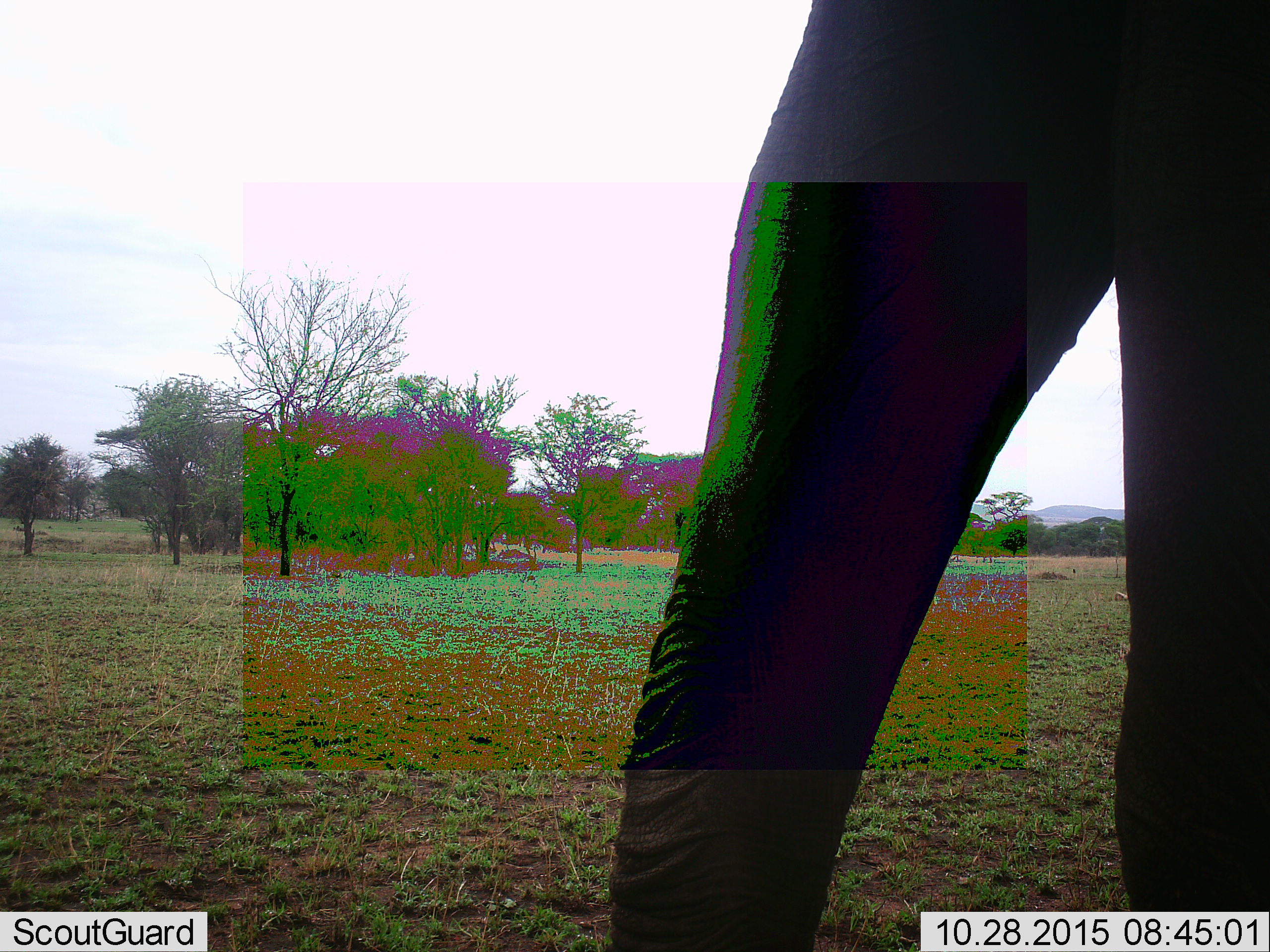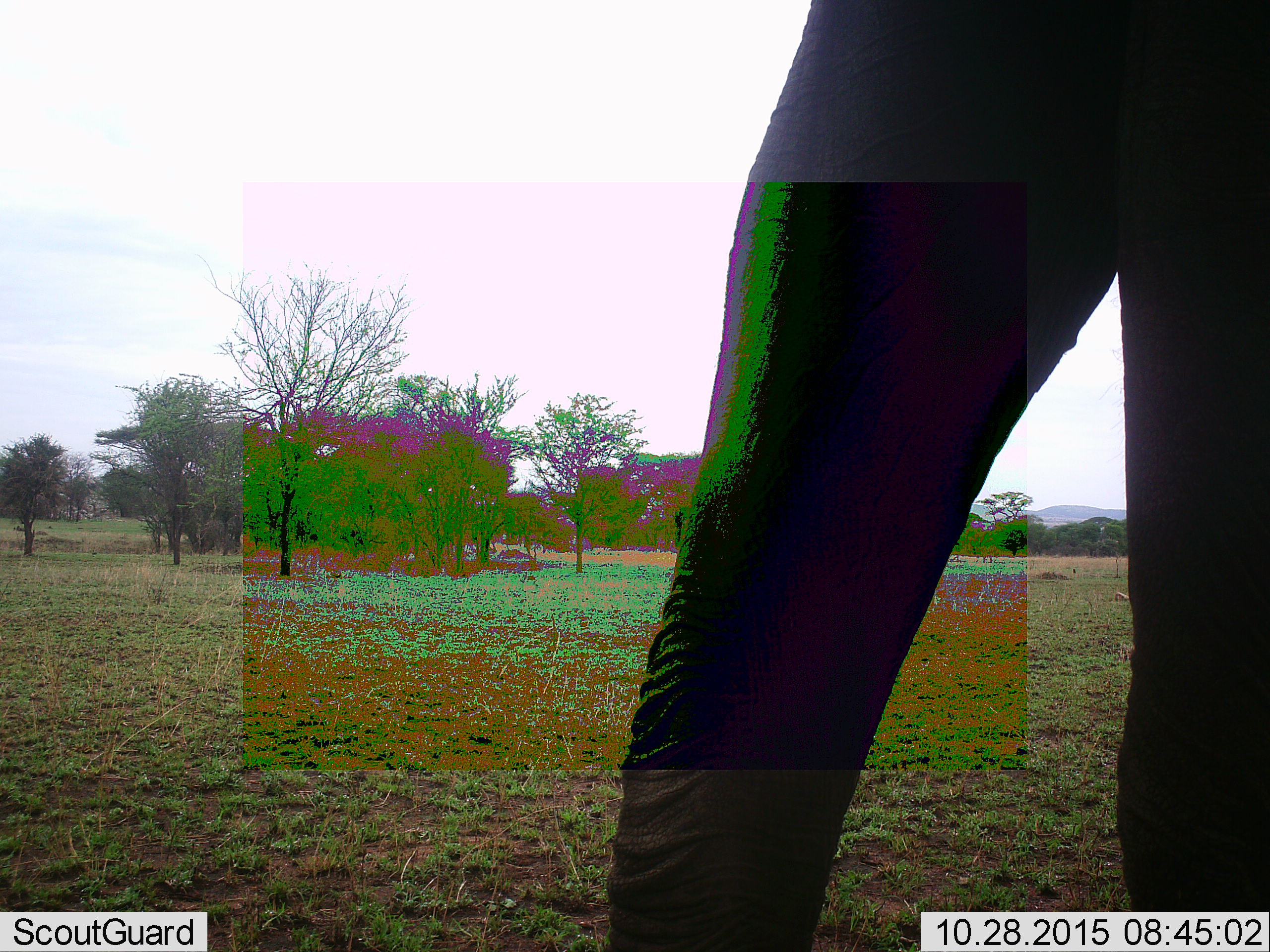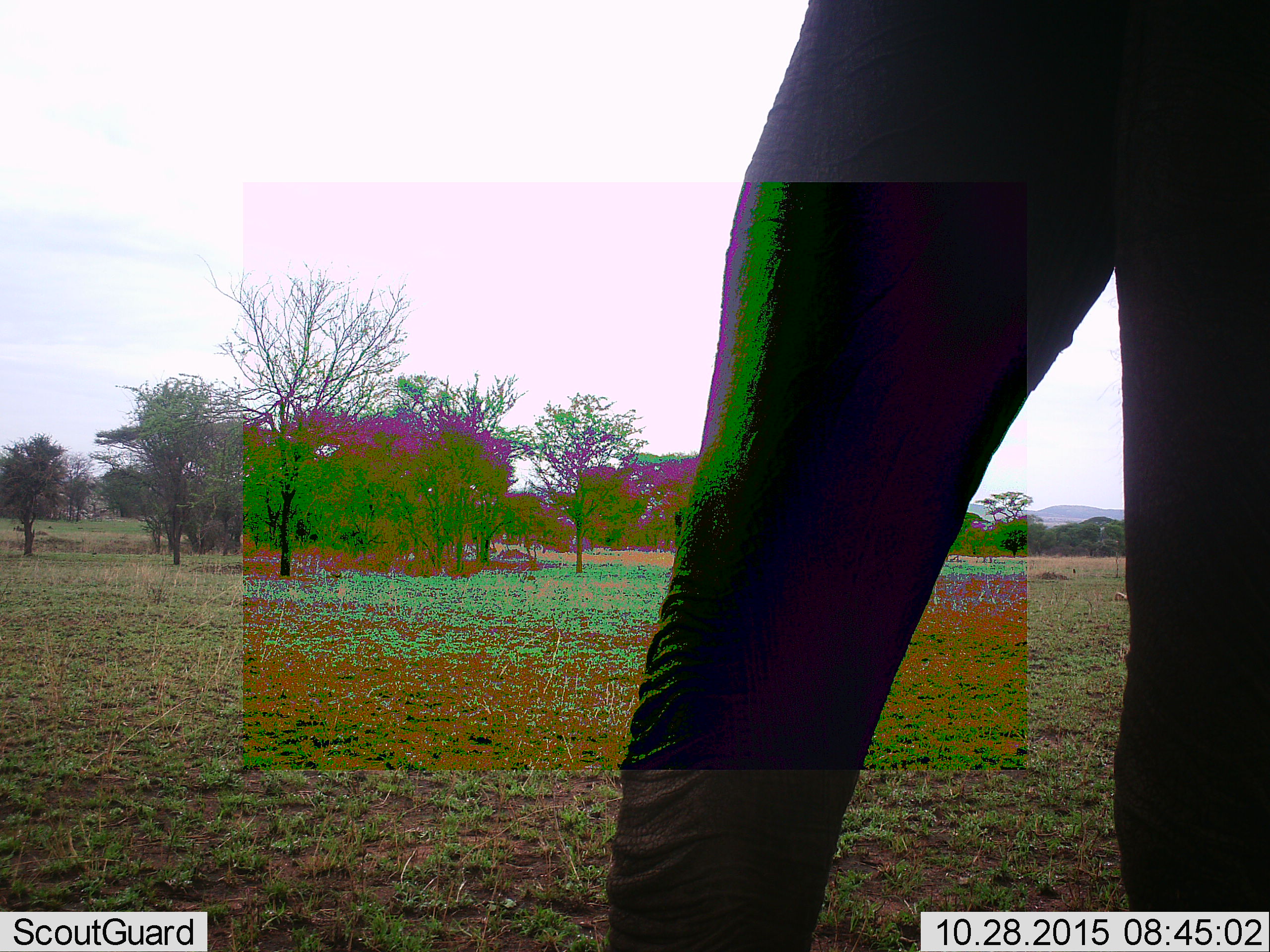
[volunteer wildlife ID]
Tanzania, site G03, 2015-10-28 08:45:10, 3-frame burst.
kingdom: Animalia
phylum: Chordata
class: Mammalia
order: Proboscidea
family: Elephantidae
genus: Loxodonta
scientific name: Loxodonta africana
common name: african bush elephant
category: elephant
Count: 1.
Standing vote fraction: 93%.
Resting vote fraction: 0%.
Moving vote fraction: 0%.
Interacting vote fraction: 7%.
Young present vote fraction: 0%.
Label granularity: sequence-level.